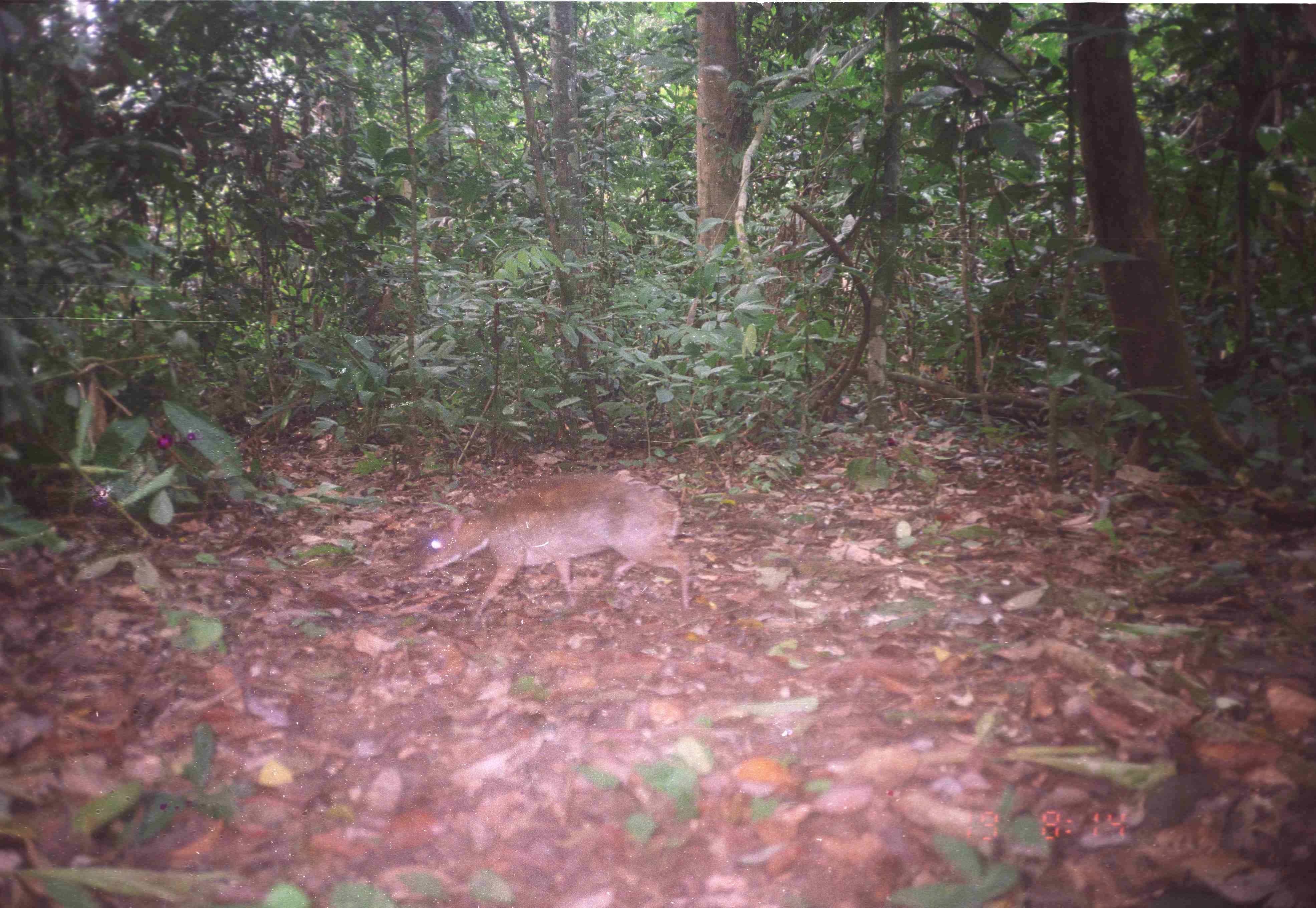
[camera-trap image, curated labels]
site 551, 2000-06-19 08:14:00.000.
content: unidentified animal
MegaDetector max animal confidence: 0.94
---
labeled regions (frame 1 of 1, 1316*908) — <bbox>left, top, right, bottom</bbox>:
unknown: <bbox>415, 469, 691, 623</bbox>